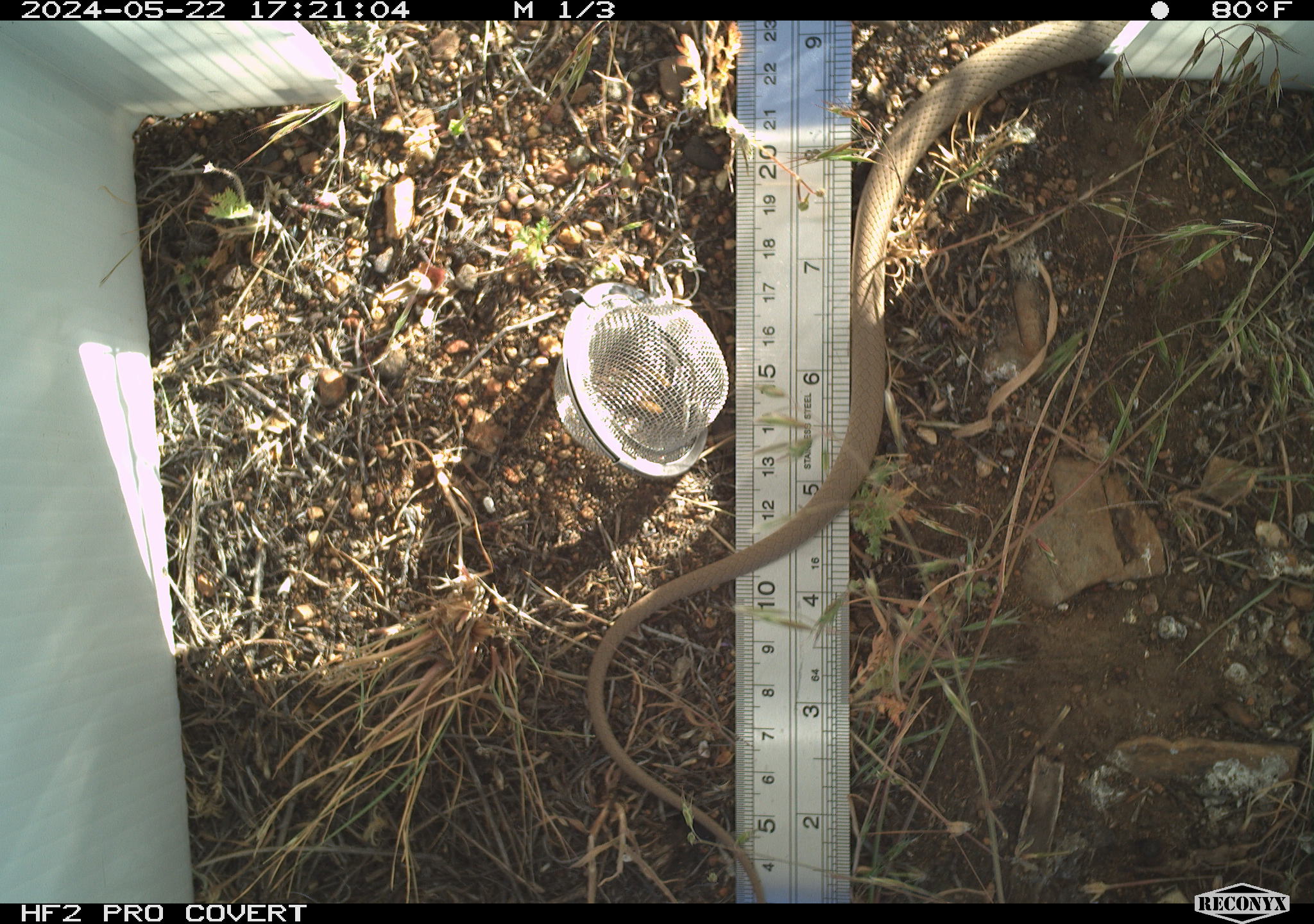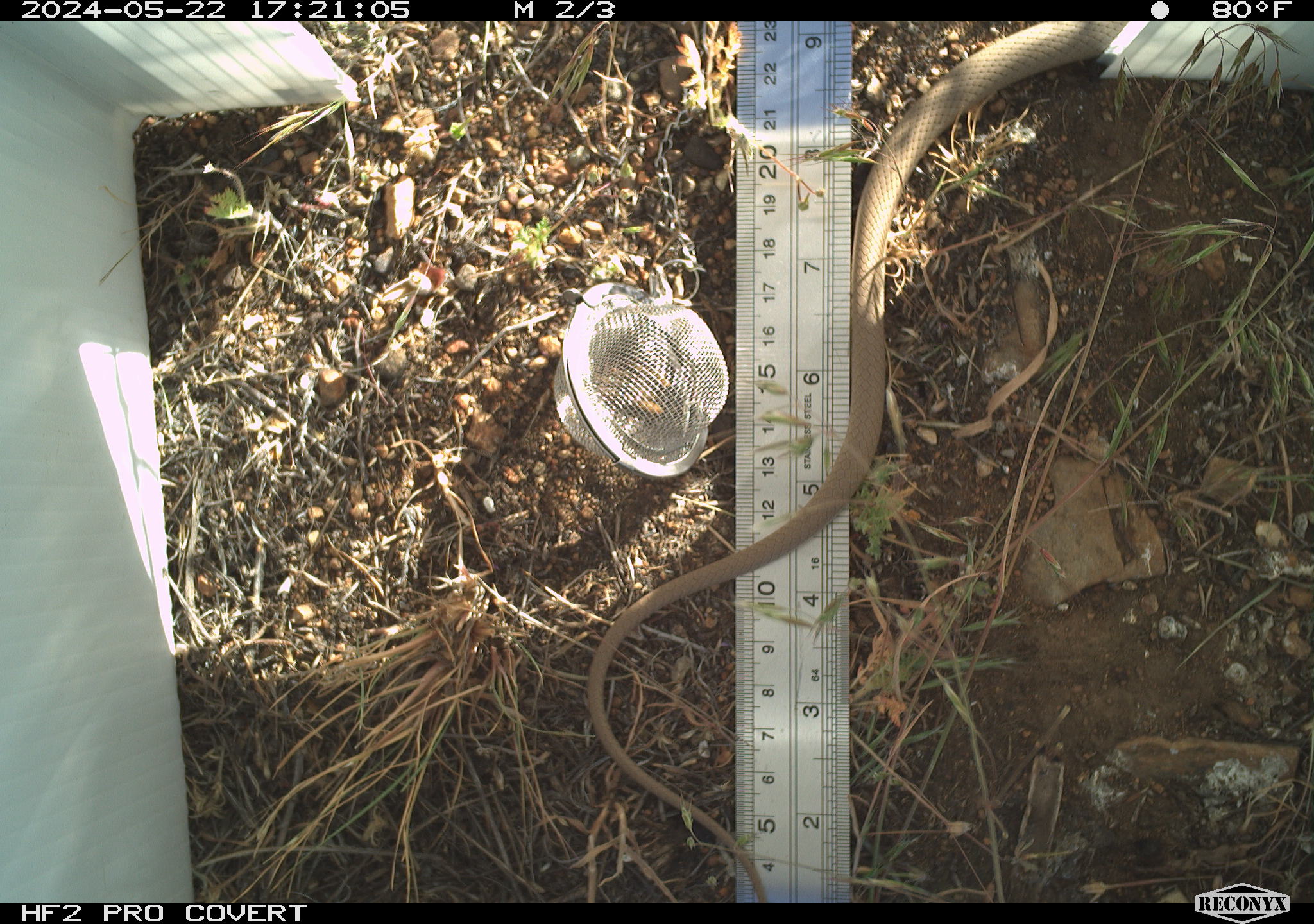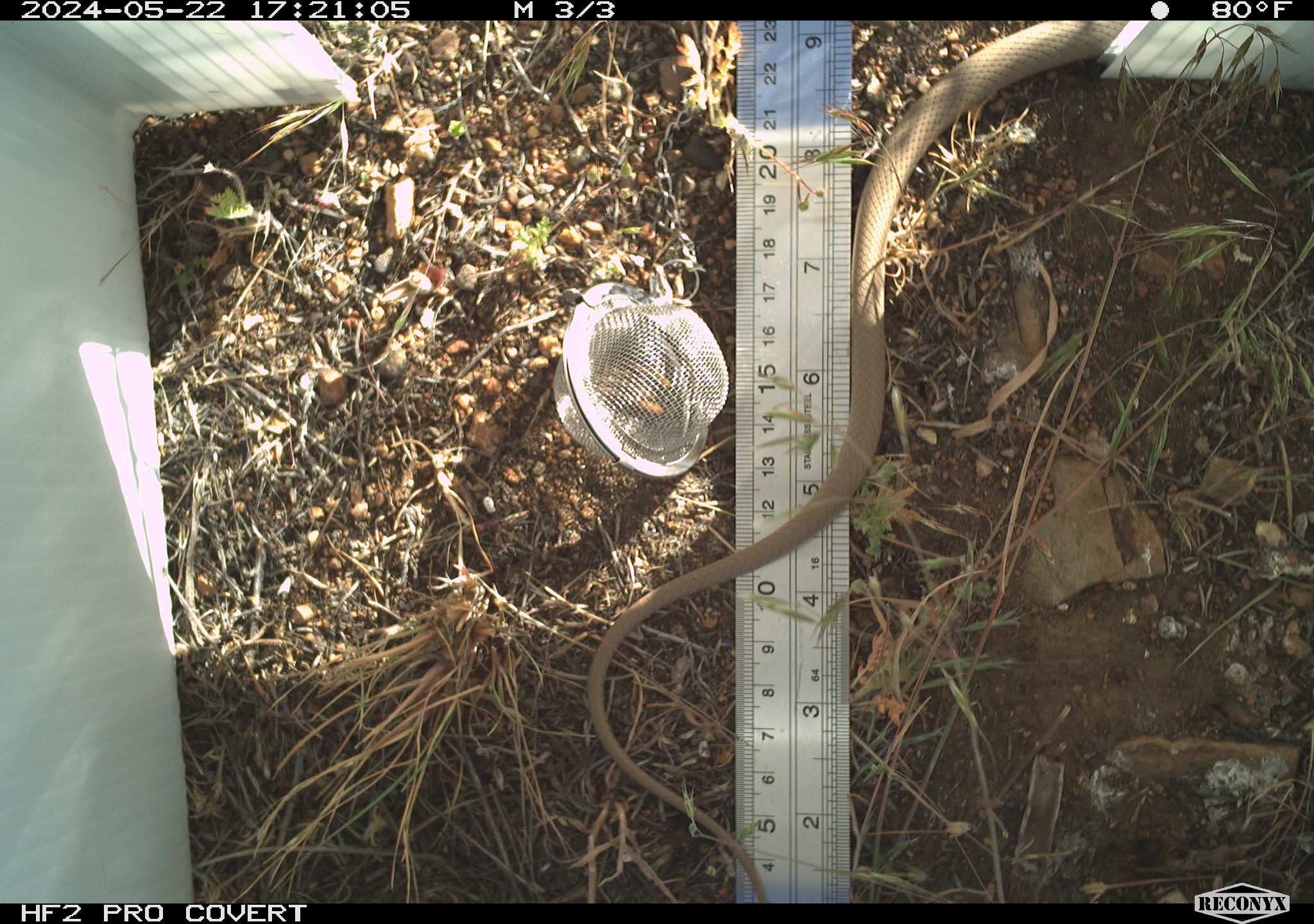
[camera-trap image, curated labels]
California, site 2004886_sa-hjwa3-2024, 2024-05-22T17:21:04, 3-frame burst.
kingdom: Animalia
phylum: Chordata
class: Reptilia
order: Squamata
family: Colubridae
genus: Coluber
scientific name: Coluber constrictor mormon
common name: western yellow-bellied racer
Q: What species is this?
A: Western yellow-bellied racer (Coluber constrictor mormon).